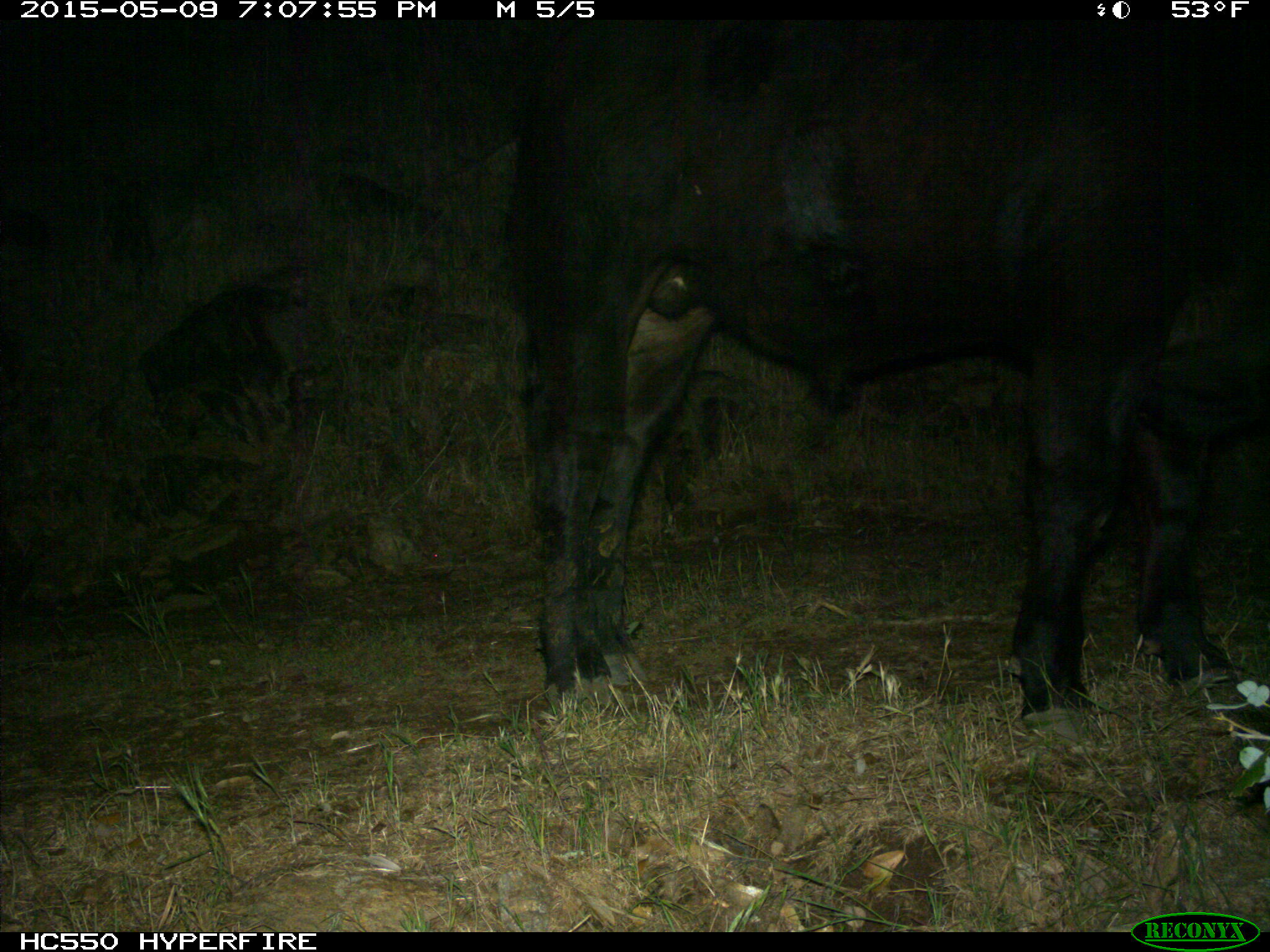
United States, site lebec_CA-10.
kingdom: Animalia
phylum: Chordata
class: Mammalia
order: Artiodactyla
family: Bovidae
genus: Bos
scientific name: Bos taurus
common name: domestic cow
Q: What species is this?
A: Bos taurus (domestic cow).